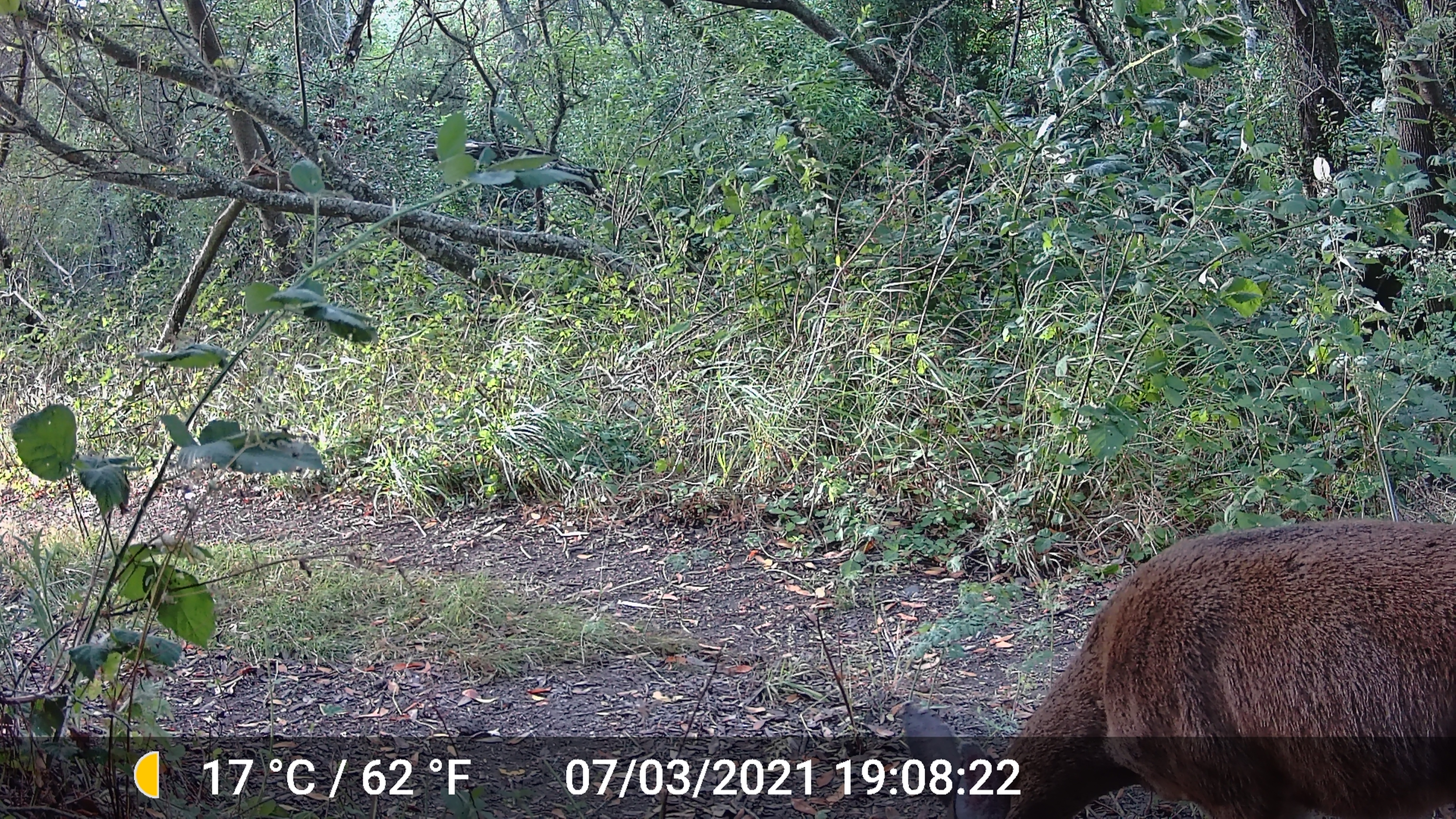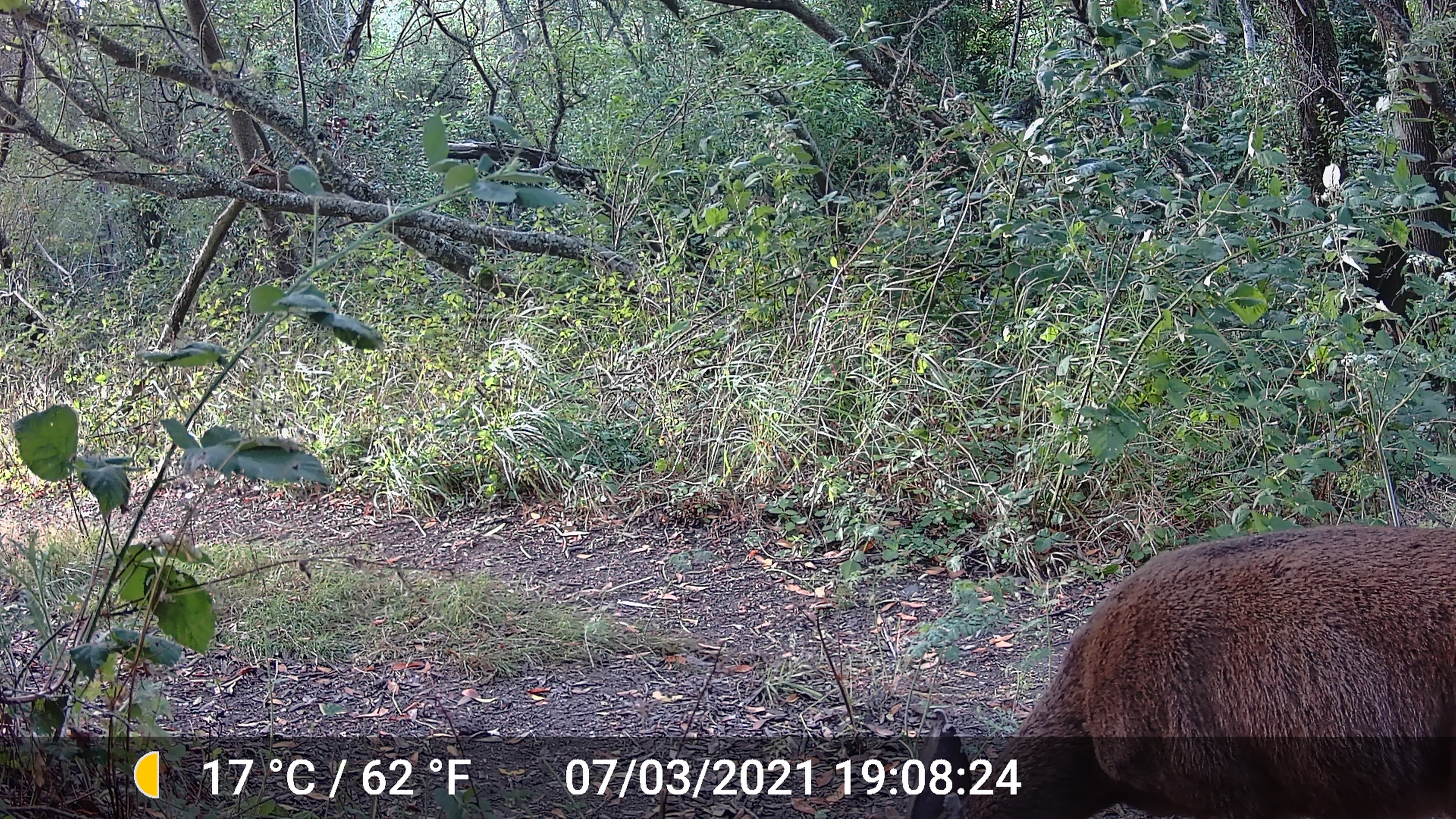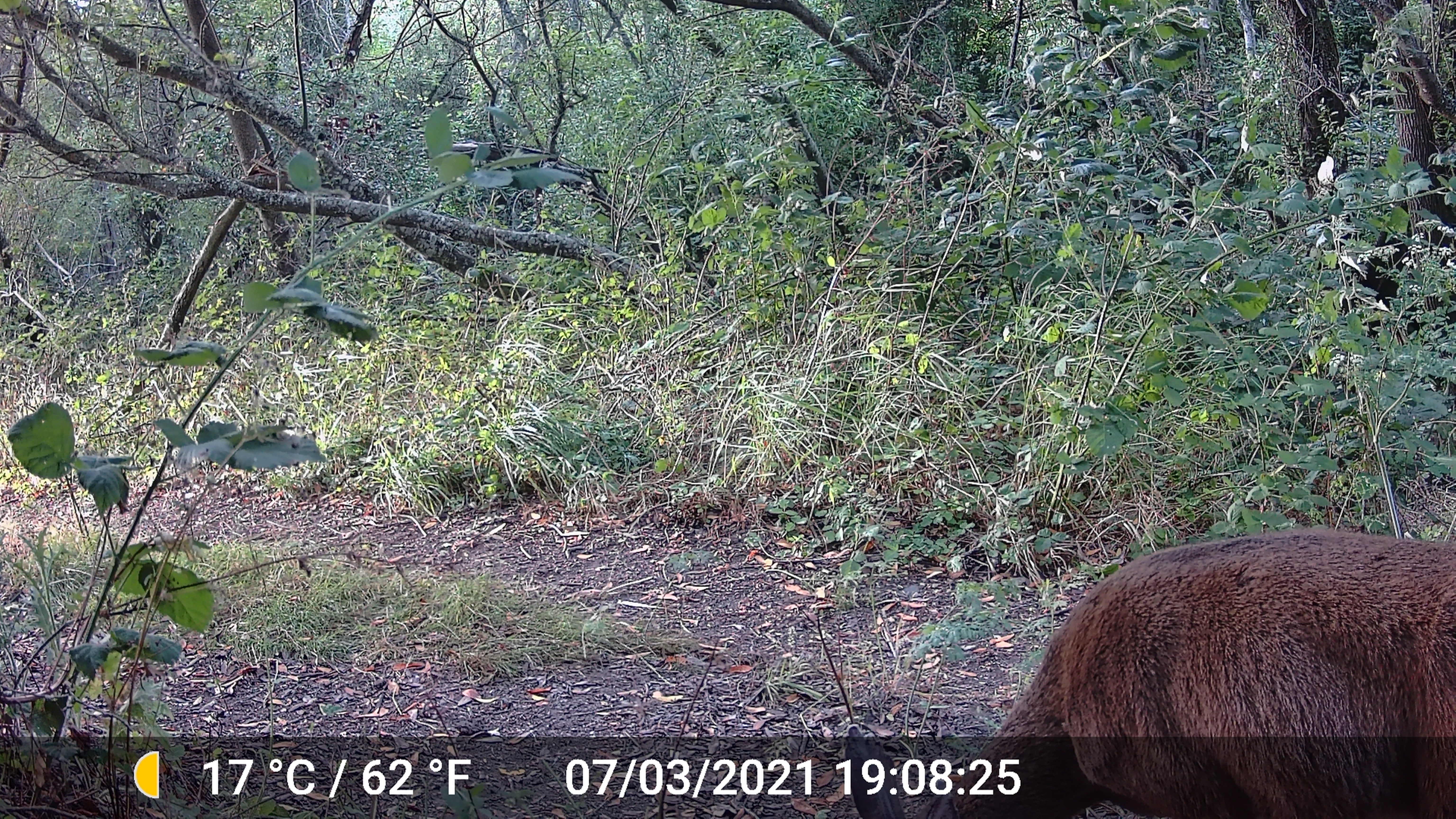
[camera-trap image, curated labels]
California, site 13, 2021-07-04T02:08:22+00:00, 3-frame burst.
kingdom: Animalia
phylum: Chordata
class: Mammalia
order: Artiodactyla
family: Cervidae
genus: Odocoileus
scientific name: Odocoileus hemionus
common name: mule deer